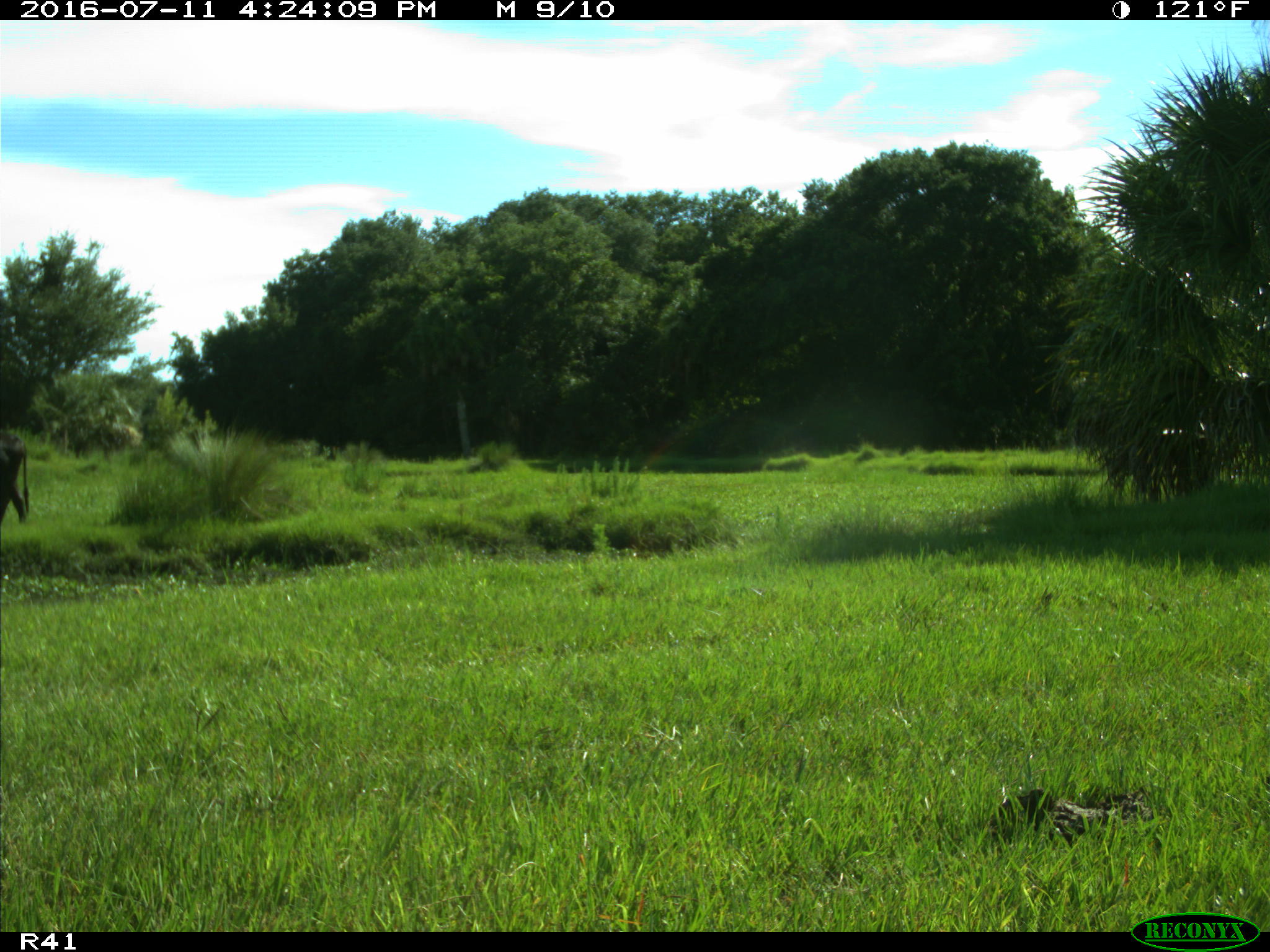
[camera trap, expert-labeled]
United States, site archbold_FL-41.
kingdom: Animalia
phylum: Chordata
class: Mammalia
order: Artiodactyla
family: Bovidae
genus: Bos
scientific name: Bos taurus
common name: domestic cow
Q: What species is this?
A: Bos taurus (domestic cow).